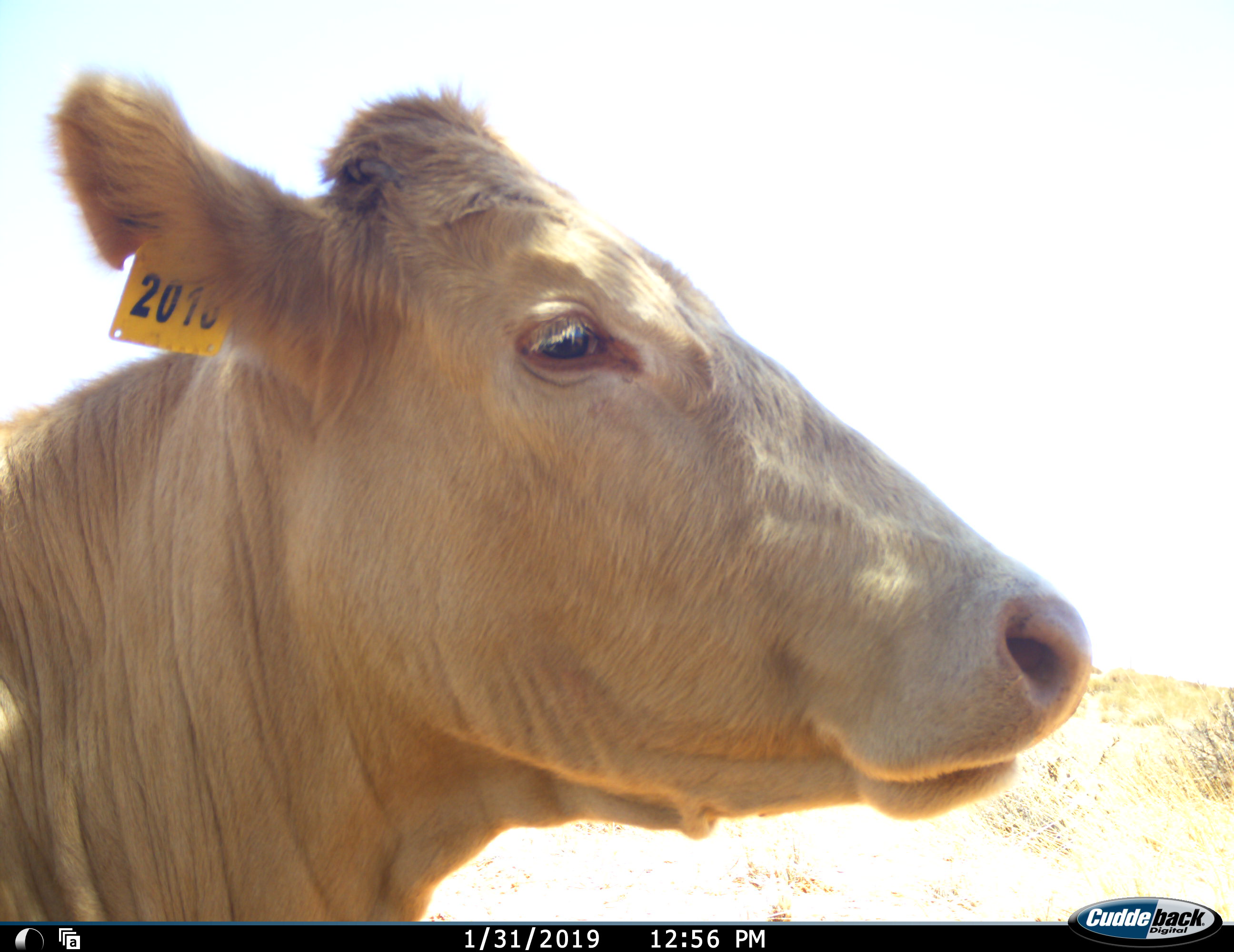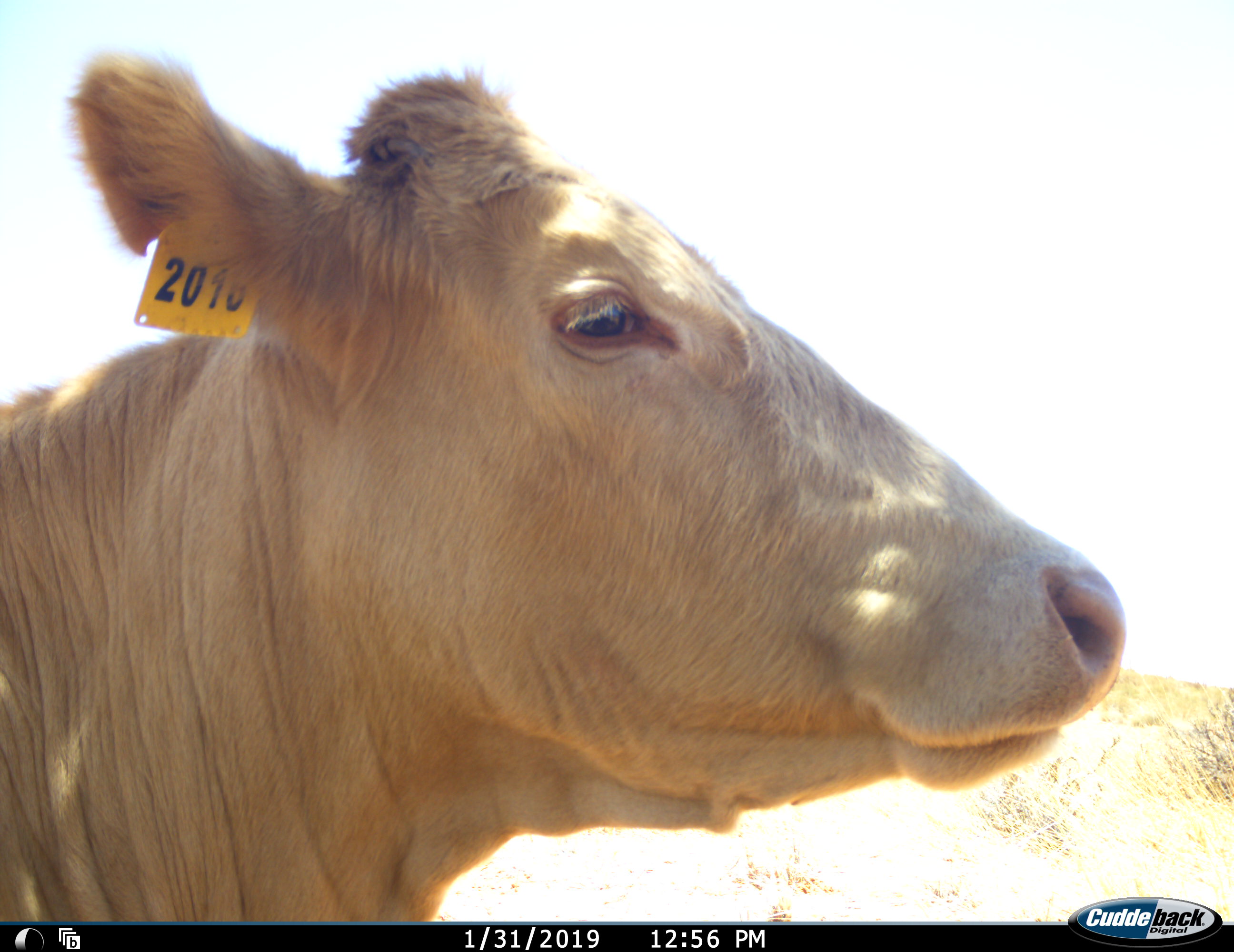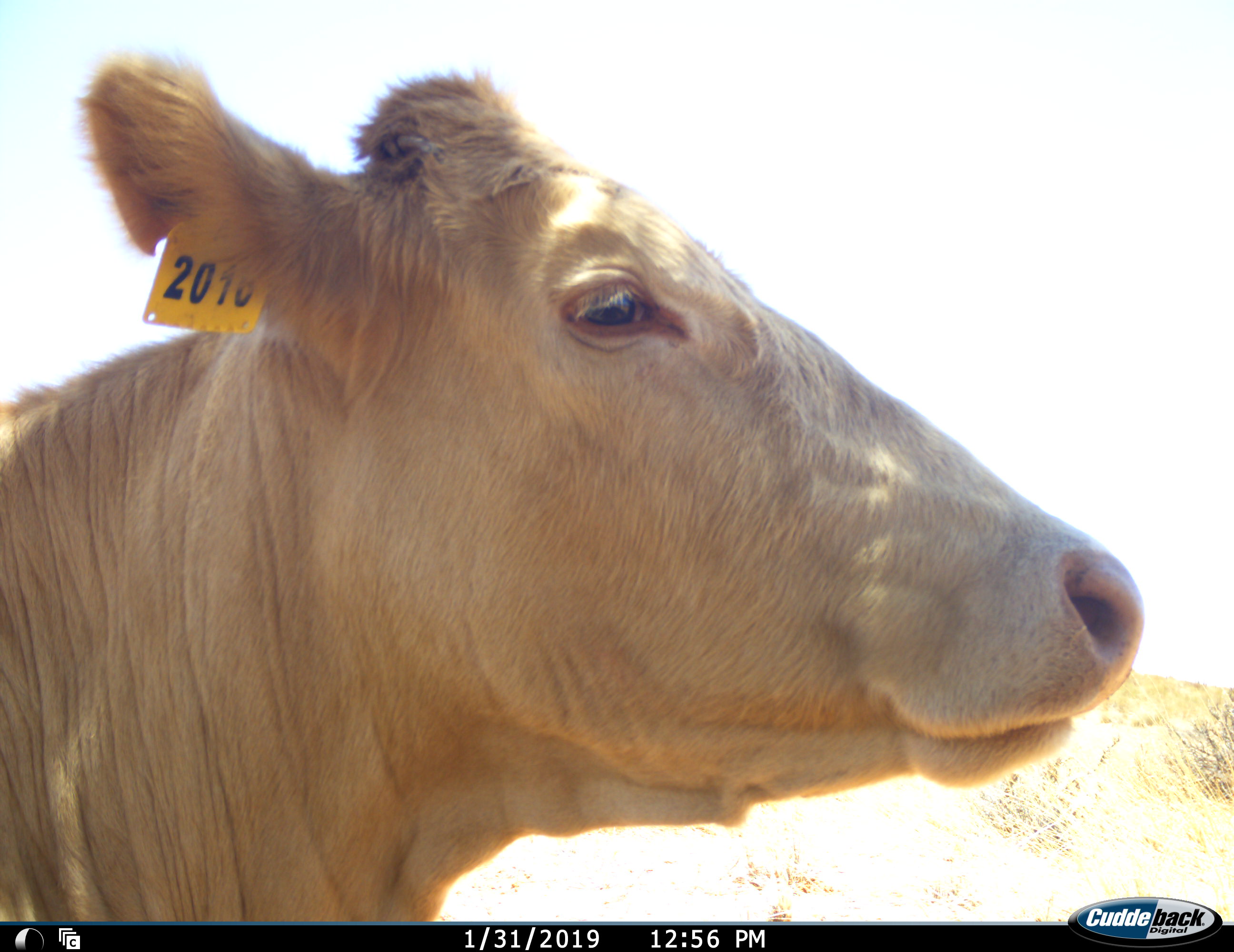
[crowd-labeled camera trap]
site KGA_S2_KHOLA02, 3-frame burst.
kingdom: Animalia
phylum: Chordata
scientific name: Vertebrata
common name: domestic animal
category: domesticanimal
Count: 1.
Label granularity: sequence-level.